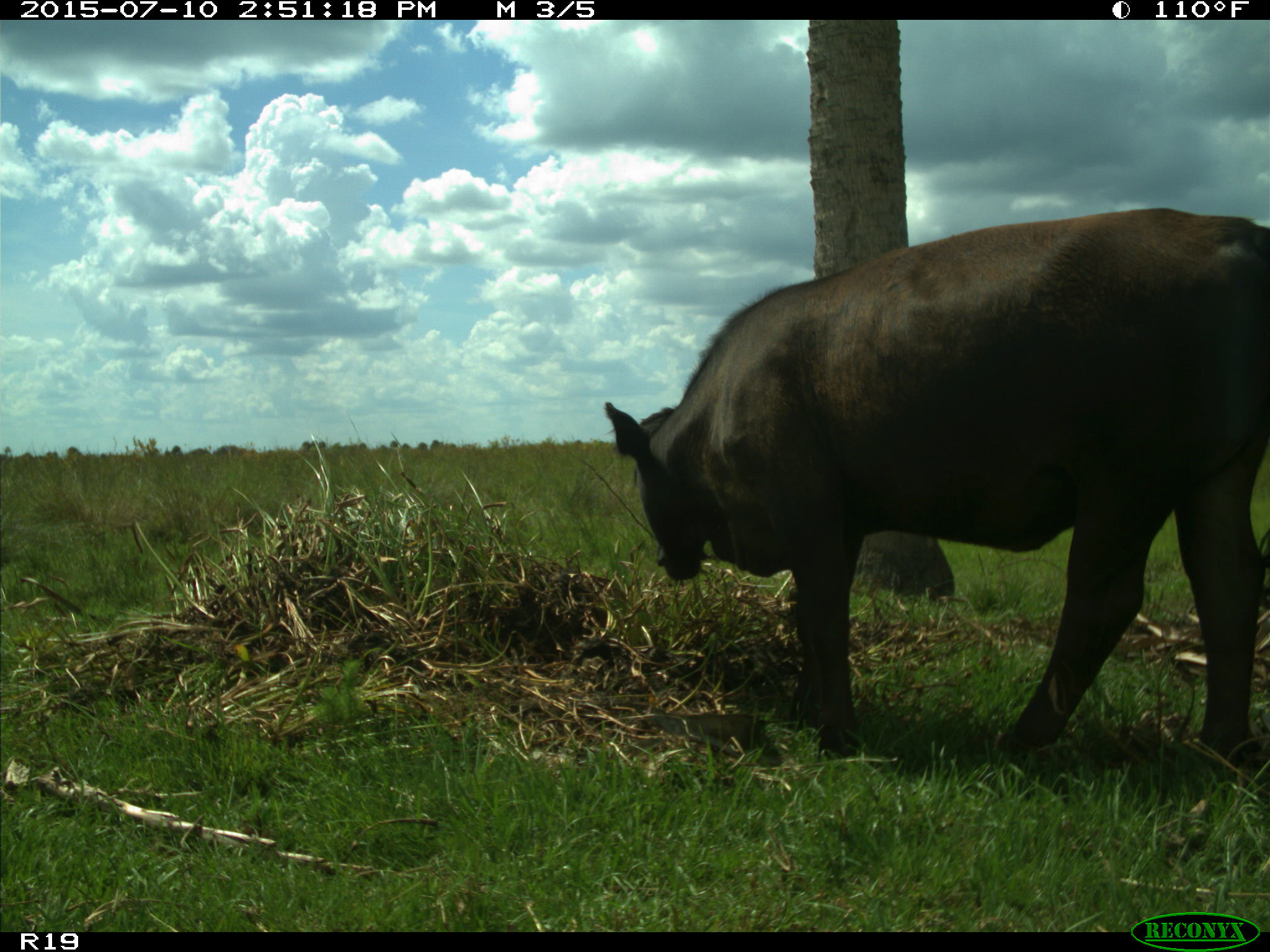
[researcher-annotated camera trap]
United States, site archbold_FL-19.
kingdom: Animalia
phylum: Chordata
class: Mammalia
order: Artiodactyla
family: Bovidae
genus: Bos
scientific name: Bos taurus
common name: domestic cow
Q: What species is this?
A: Bos taurus (domestic cow).